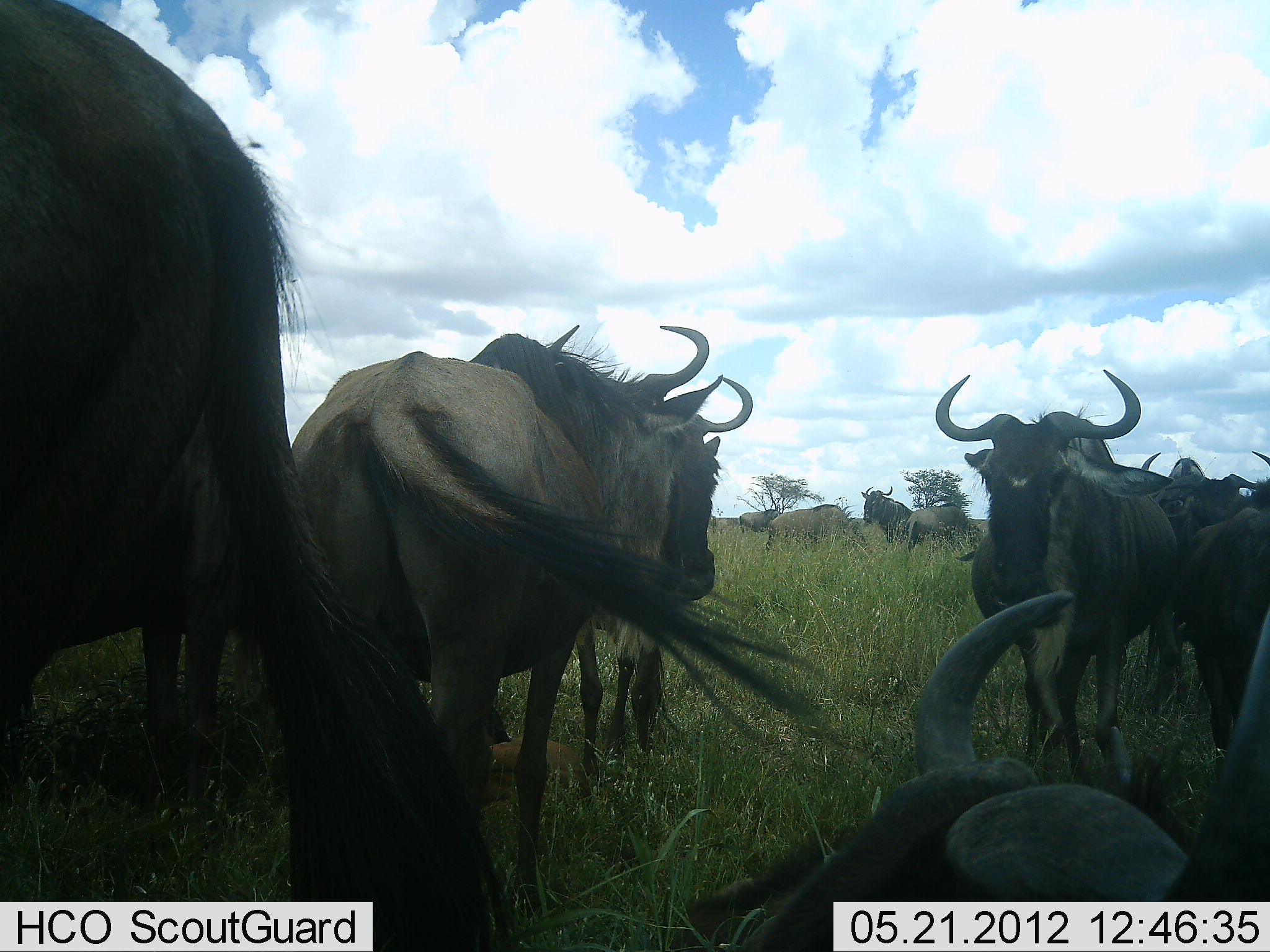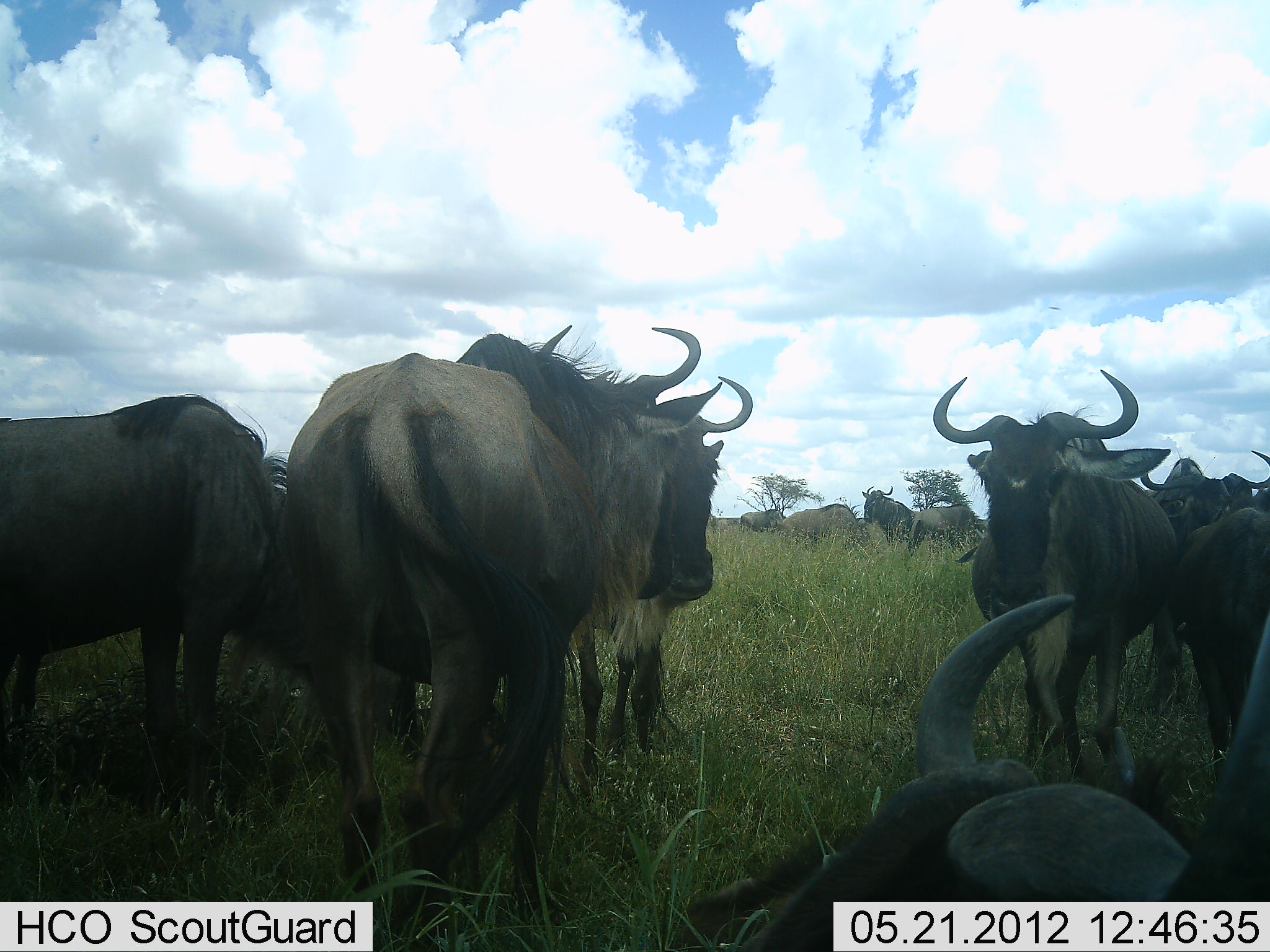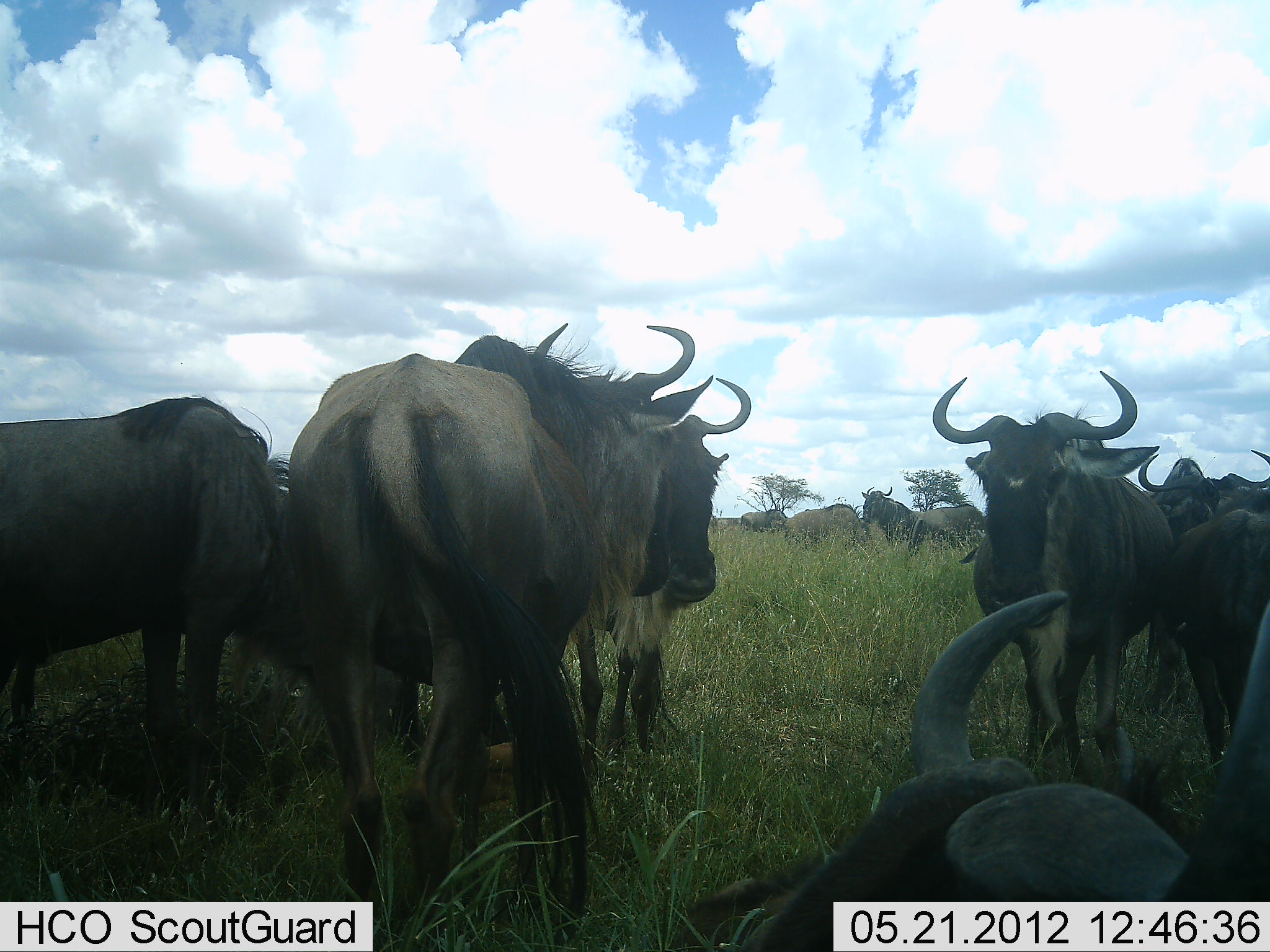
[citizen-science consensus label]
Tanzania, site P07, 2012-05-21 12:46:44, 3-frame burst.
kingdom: Animalia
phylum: Chordata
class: Mammalia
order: Artiodactyla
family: Bovidae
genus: Connochaetes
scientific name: Connochaetes taurinus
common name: blue wildebeest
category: wildebeest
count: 11-50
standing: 79%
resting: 86%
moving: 29%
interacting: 7%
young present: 7%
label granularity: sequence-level